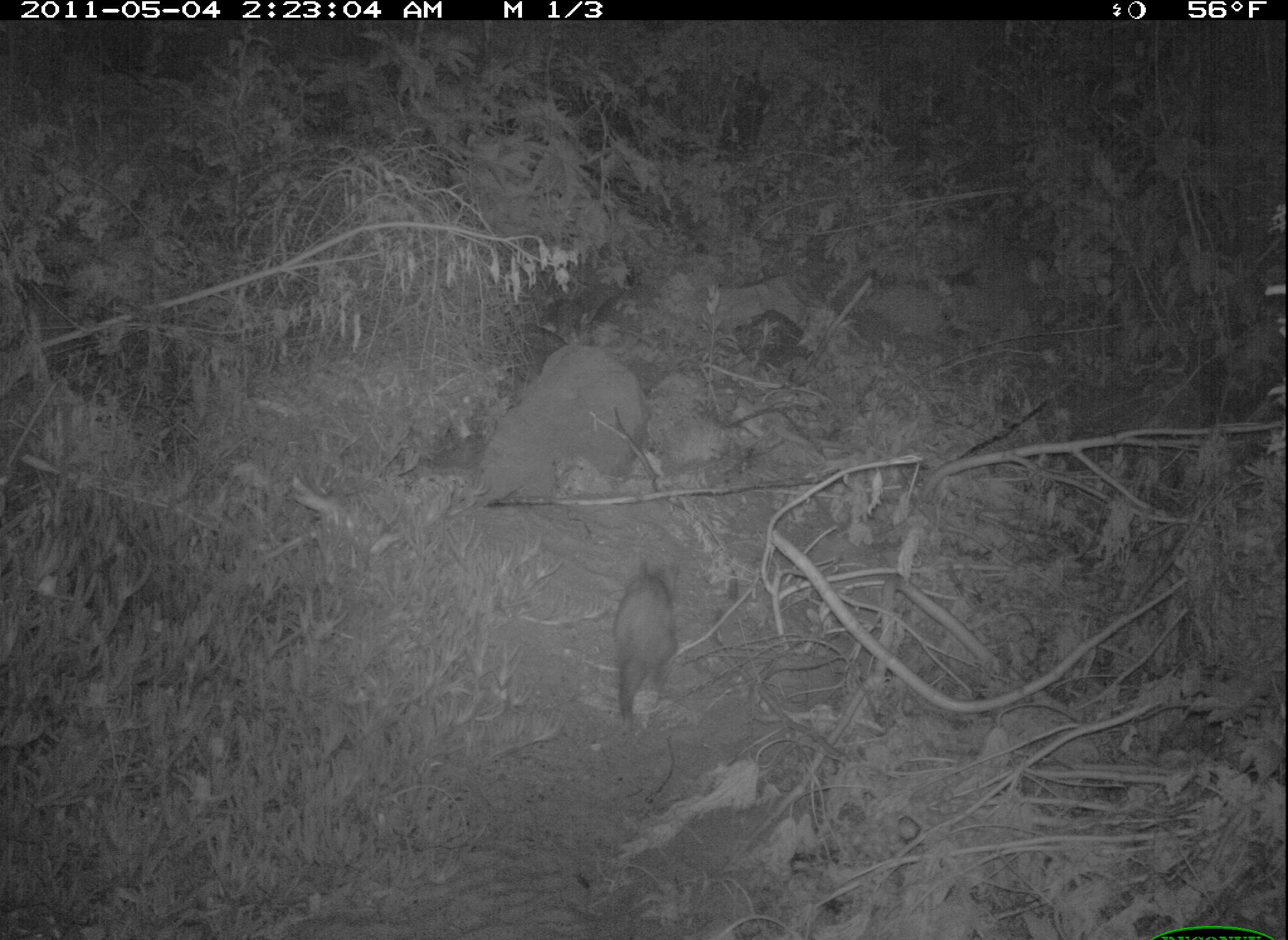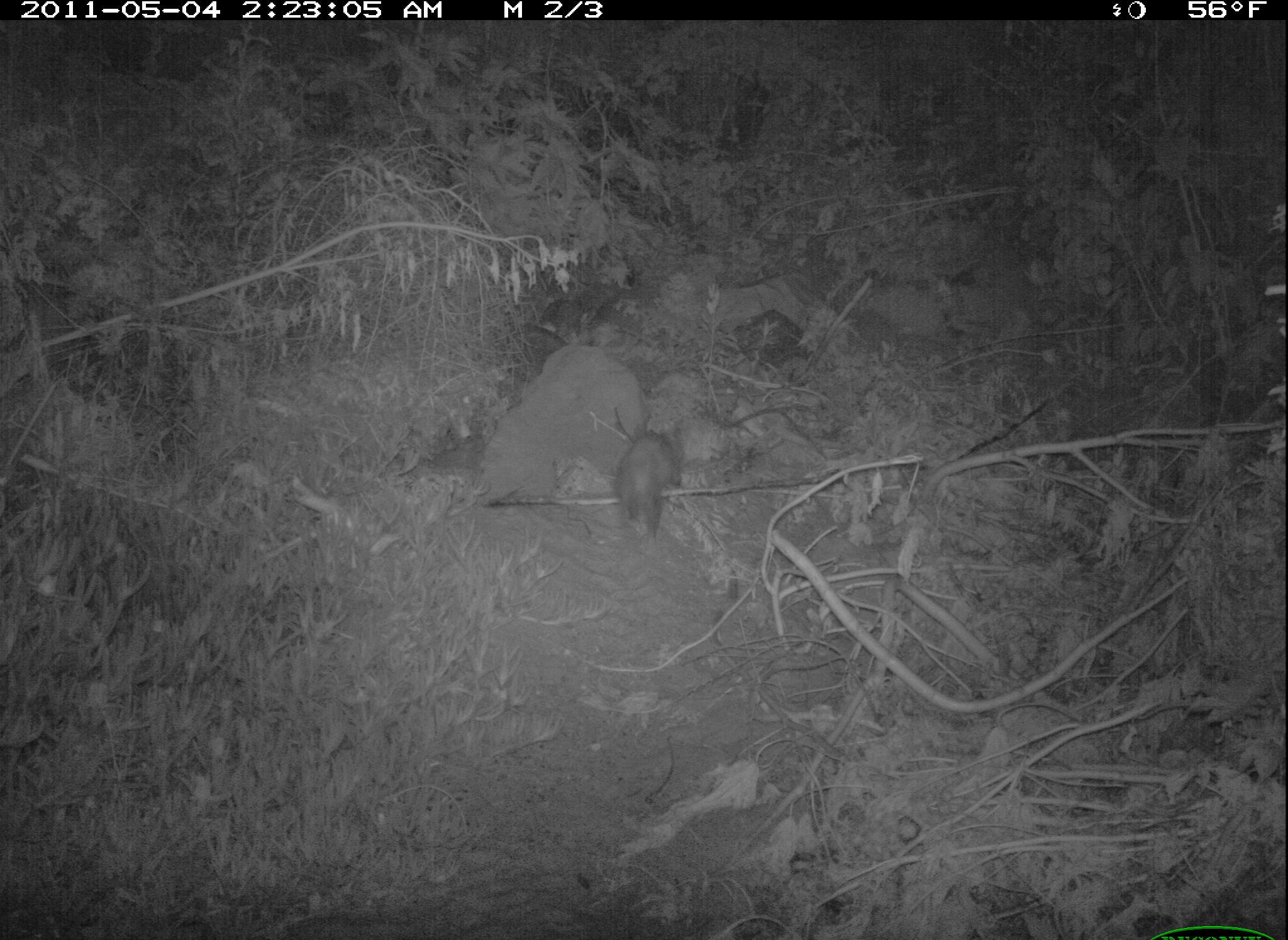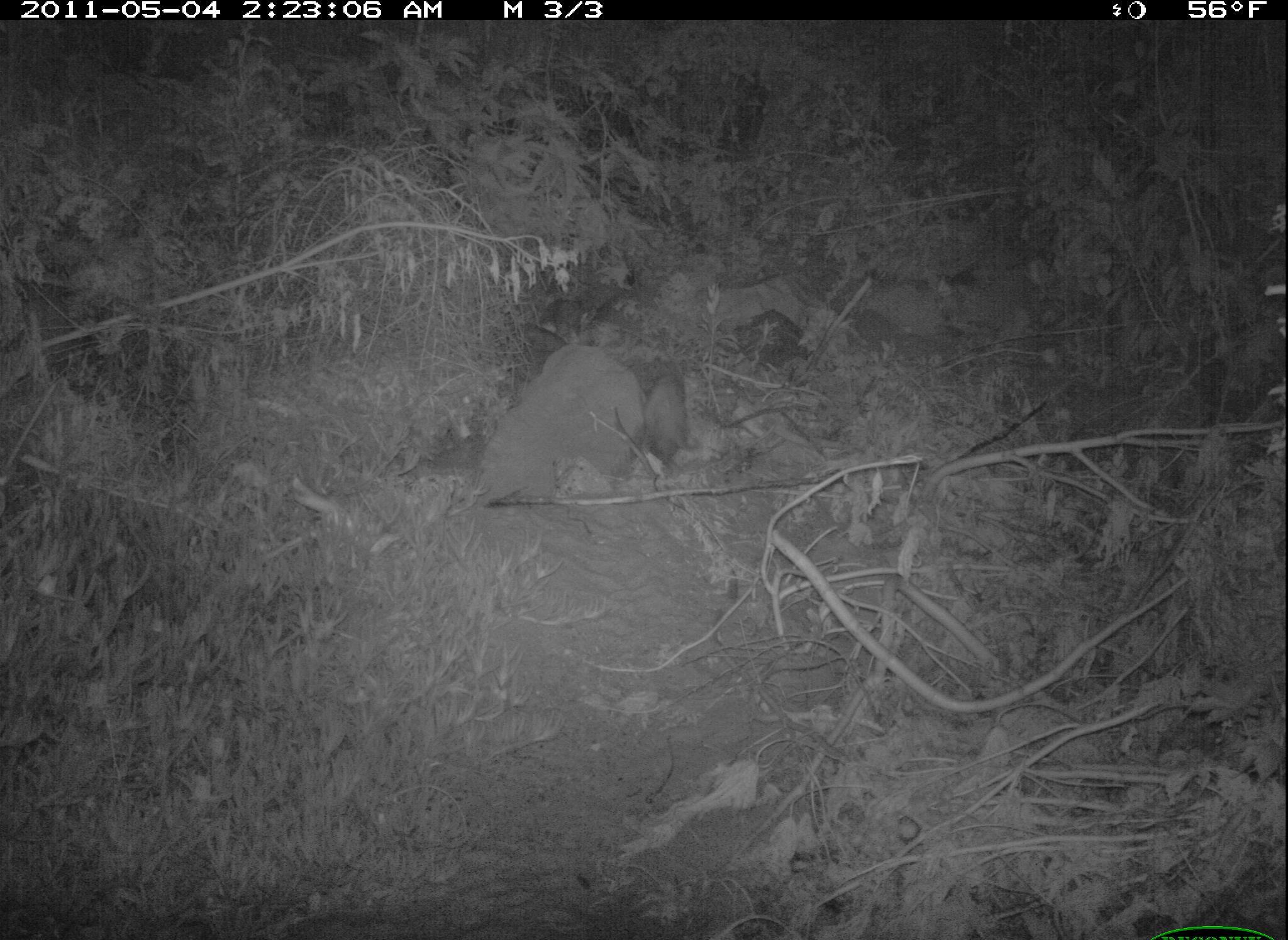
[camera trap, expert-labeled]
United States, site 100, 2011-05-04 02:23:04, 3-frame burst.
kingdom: Animalia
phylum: Chordata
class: Mammalia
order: Didelphimorphia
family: Didelphidae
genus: Didelphis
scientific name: Didelphis virginiana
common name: virginia opossum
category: opossum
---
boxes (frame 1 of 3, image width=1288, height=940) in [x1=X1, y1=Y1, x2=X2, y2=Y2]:
opossum: [x1=588, y1=531, x2=708, y2=755]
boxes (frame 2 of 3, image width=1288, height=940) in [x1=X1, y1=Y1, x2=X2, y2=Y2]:
opossum: [x1=596, y1=395, x2=728, y2=556]